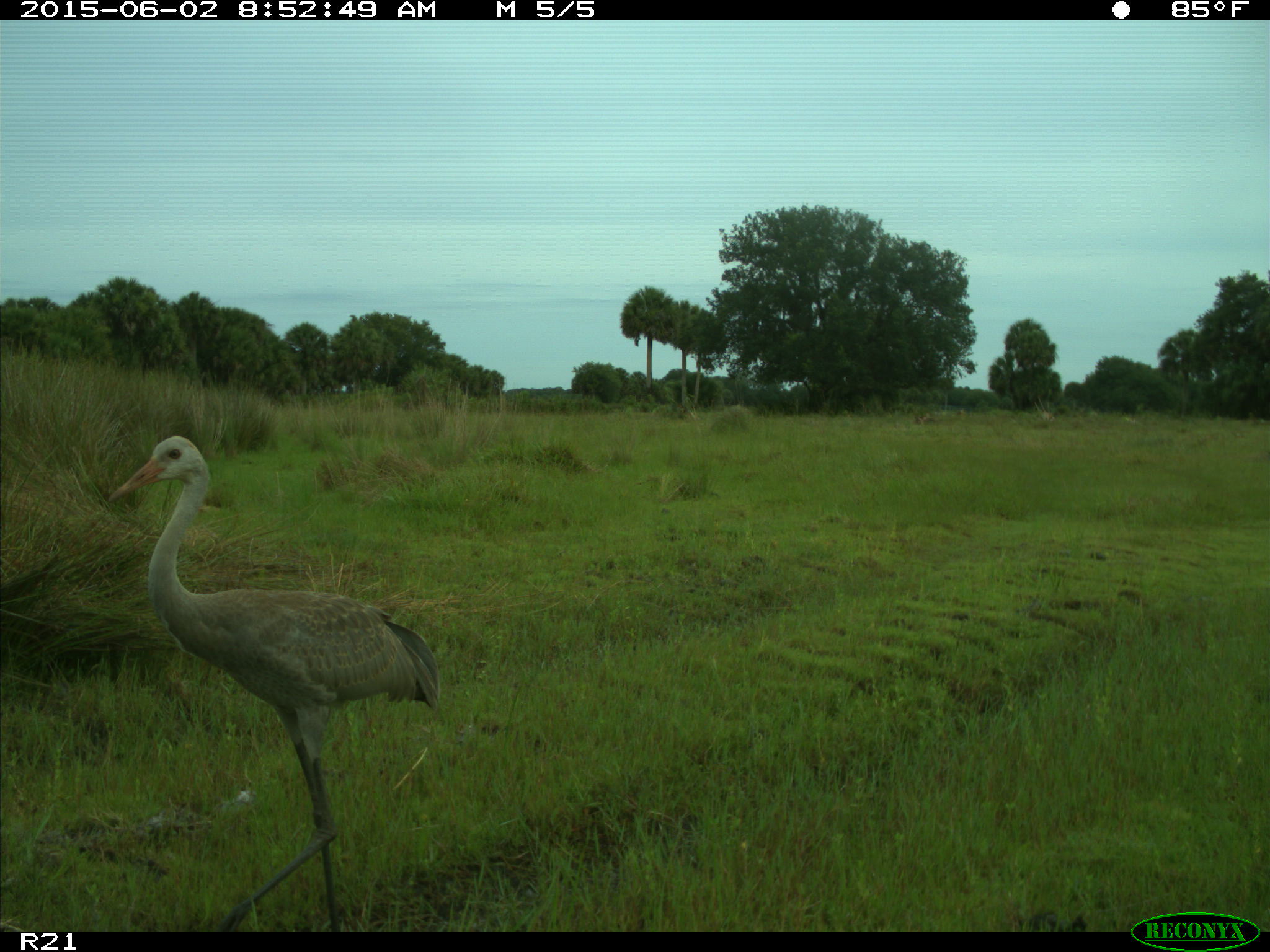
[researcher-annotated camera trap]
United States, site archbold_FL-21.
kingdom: Animalia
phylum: Chordata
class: Aves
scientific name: Aves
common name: birds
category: unidentified bird